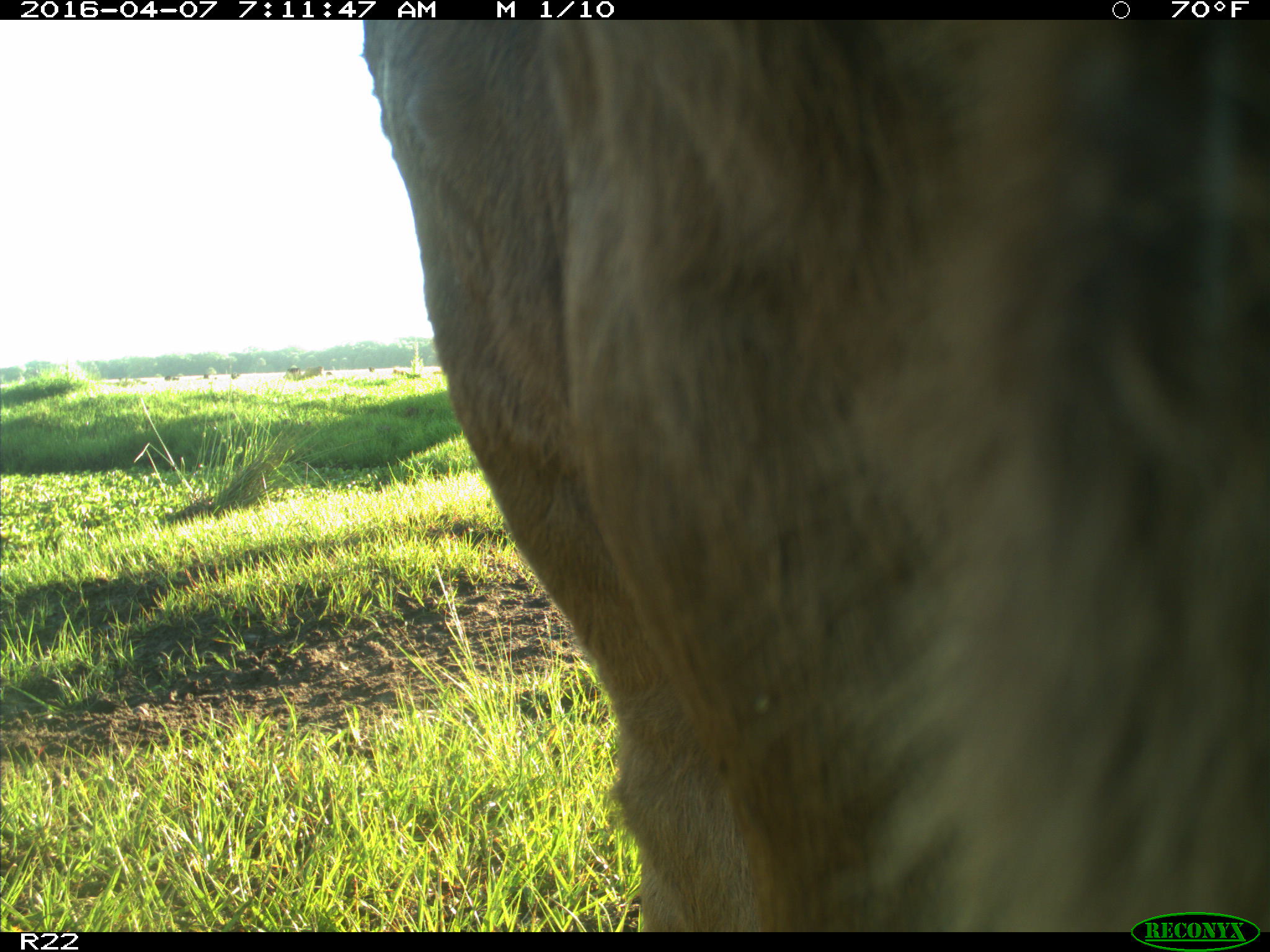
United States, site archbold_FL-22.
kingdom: Animalia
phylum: Chordata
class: Mammalia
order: Artiodactyla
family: Bovidae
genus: Bos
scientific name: Bos taurus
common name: domestic cow